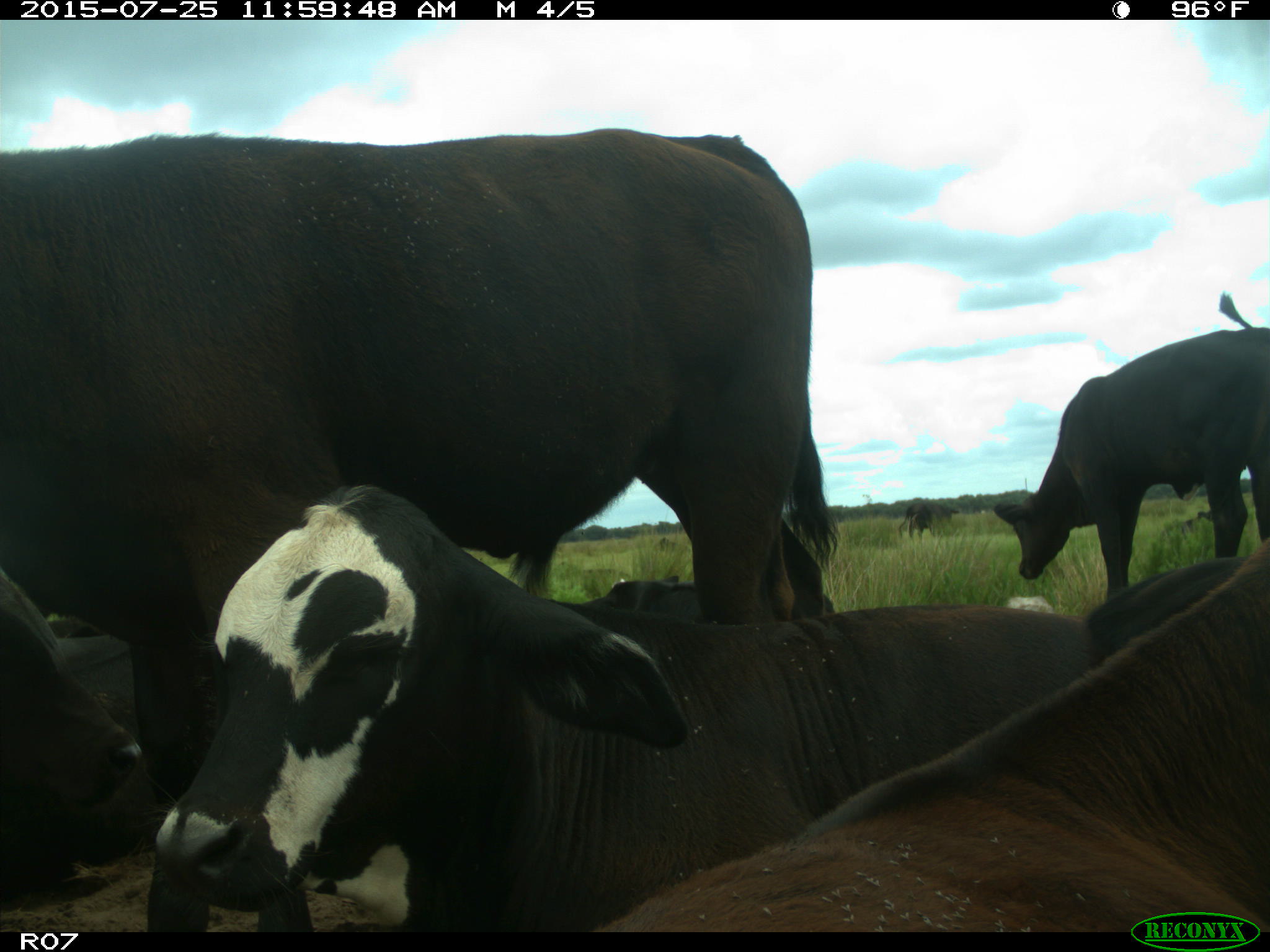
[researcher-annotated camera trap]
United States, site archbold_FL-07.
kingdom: Animalia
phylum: Chordata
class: Mammalia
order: Artiodactyla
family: Bovidae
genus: Bos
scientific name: Bos taurus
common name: domestic cow